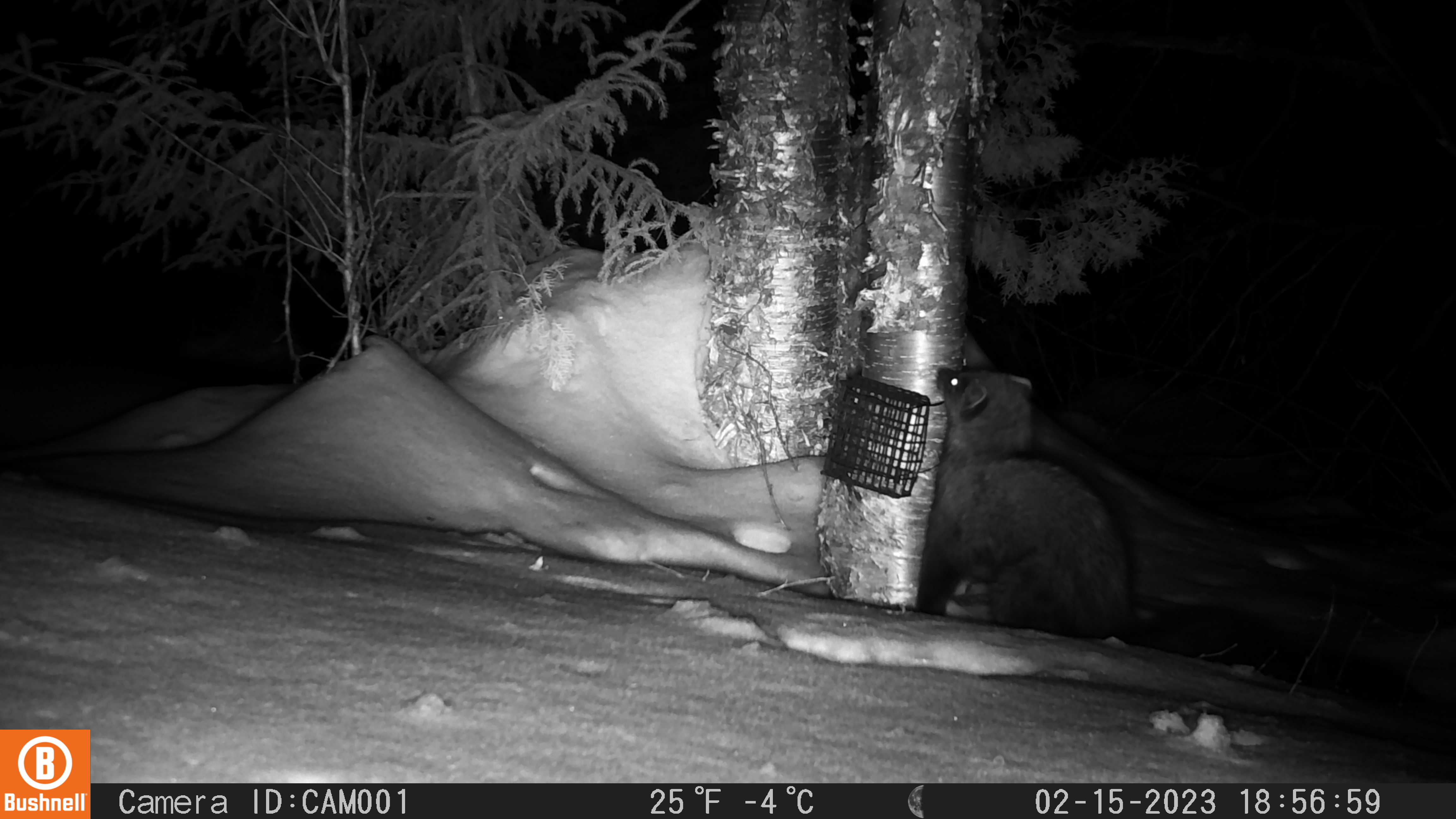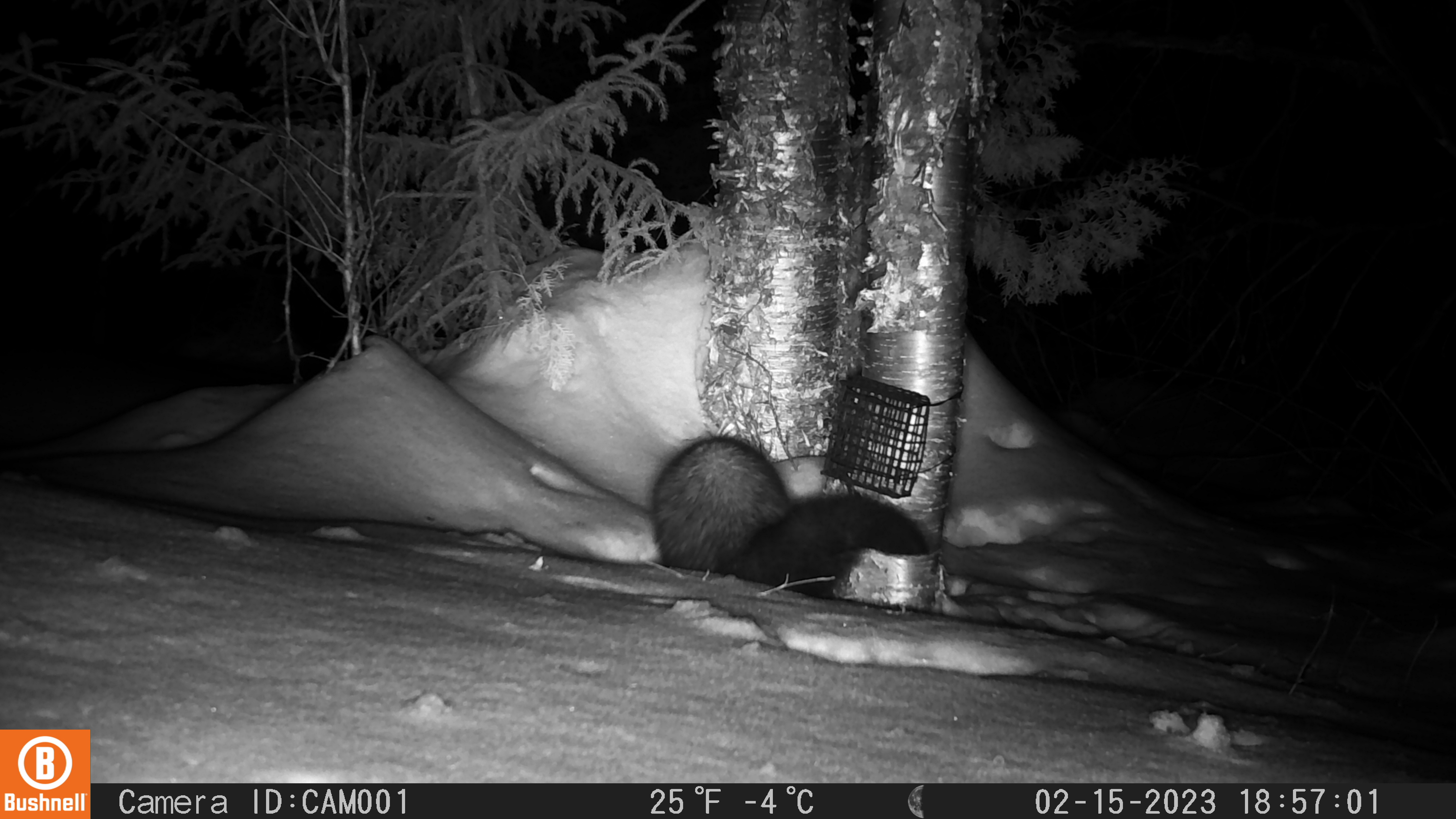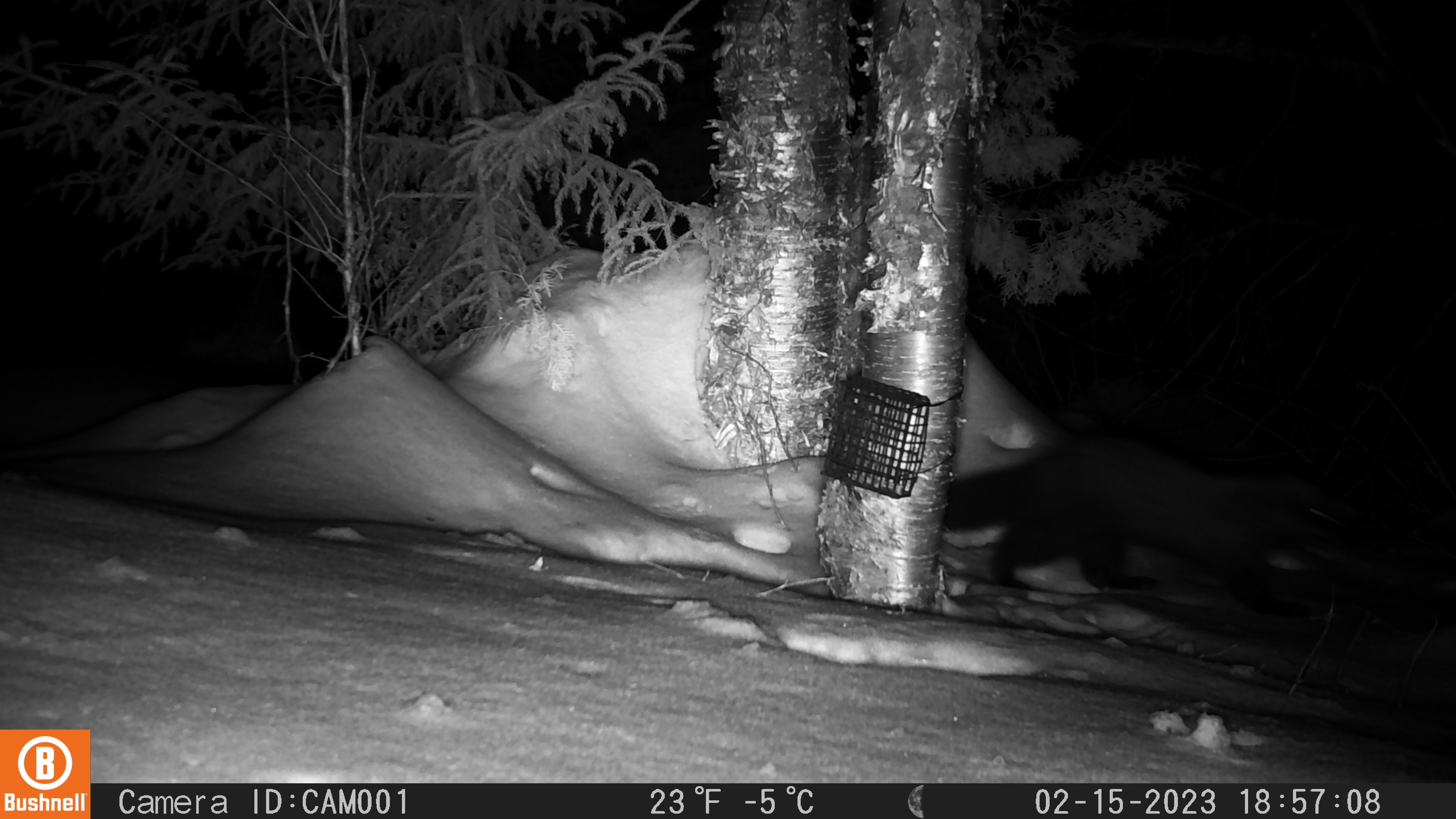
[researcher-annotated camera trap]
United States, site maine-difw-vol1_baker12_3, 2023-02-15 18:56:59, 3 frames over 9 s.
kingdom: Animalia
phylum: Chordata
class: Mammalia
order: Carnivora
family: Mustelidae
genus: Pekania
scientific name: Pekania pennanti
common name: fisher